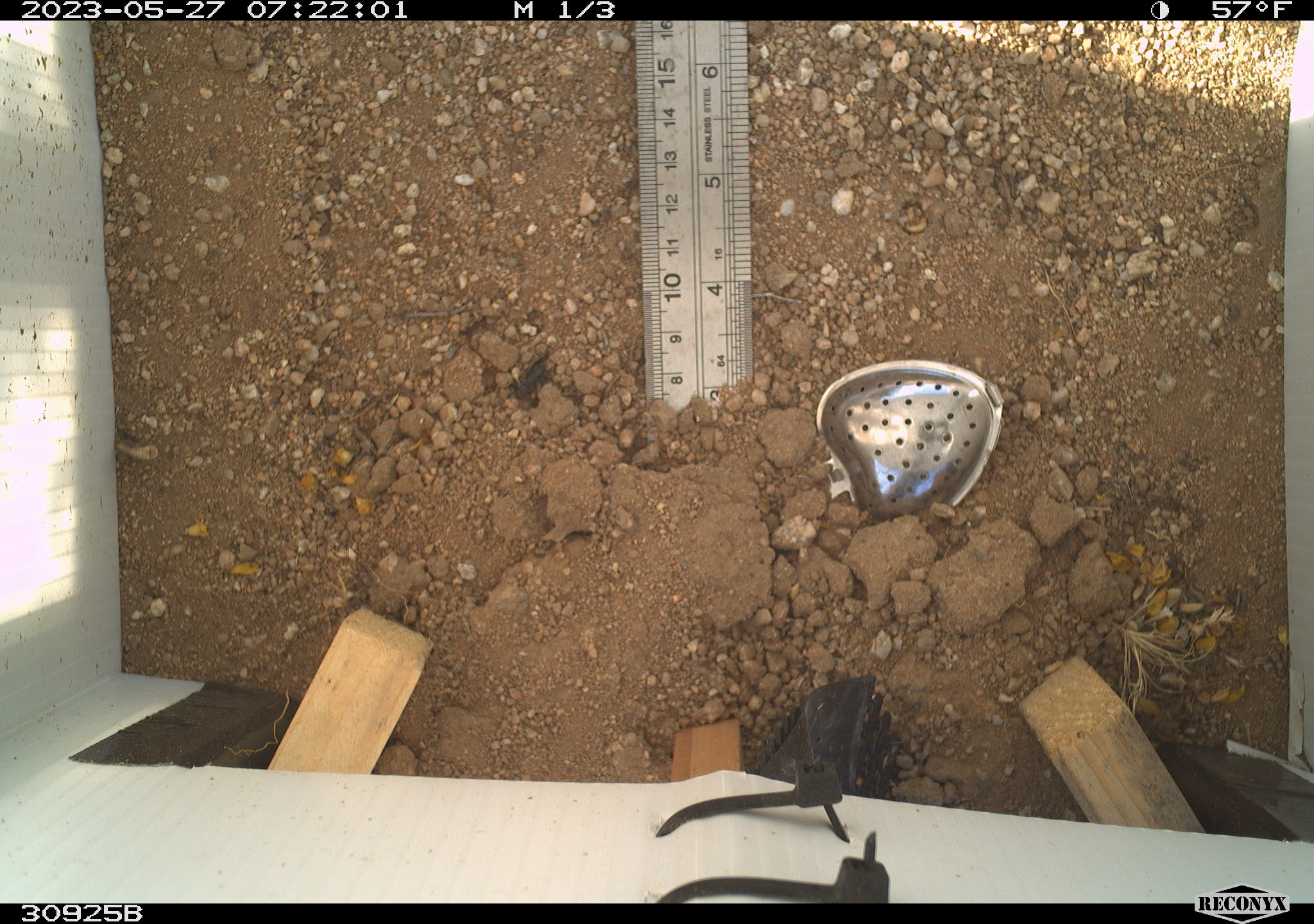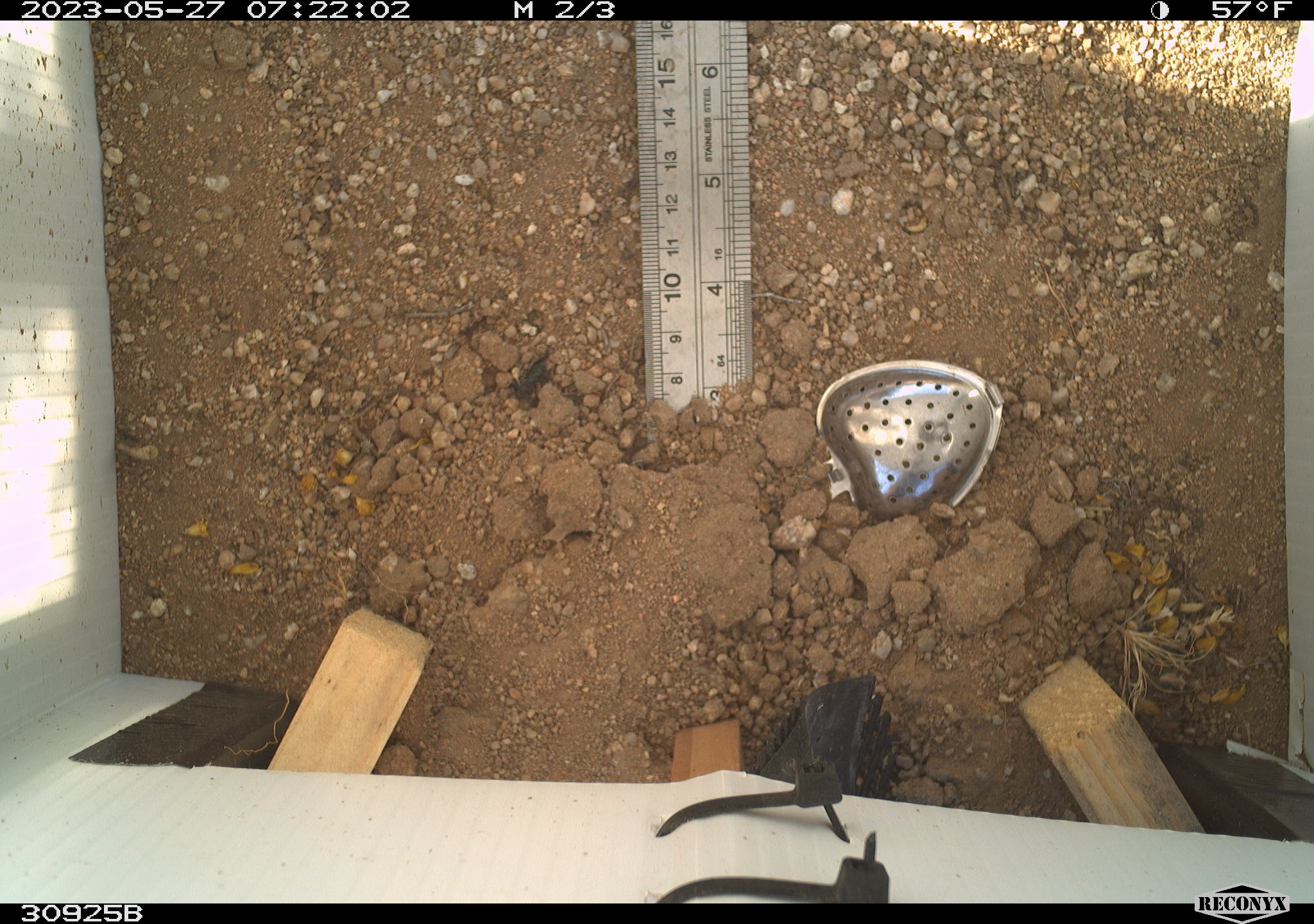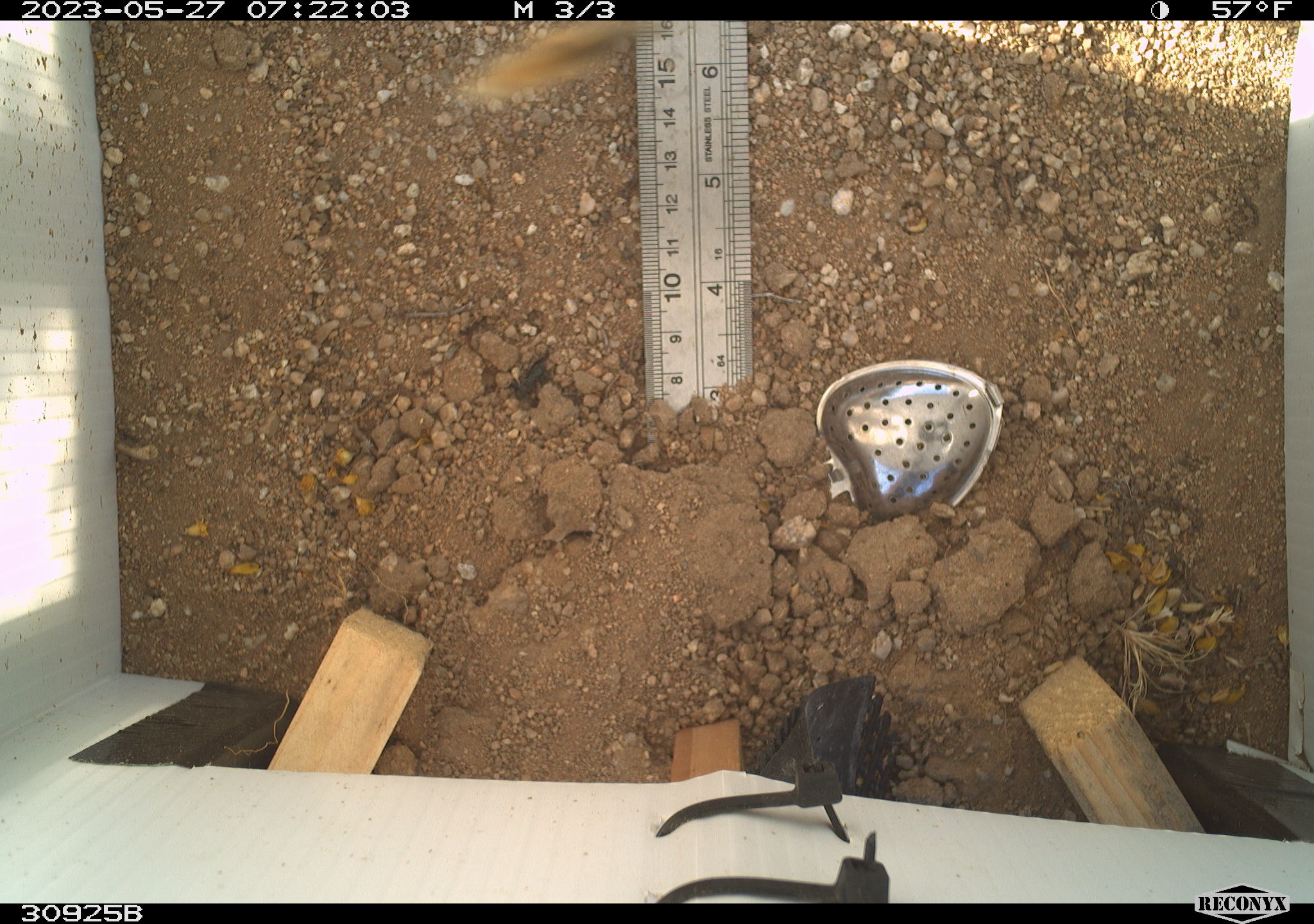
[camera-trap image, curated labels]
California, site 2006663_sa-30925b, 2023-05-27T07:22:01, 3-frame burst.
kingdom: Animalia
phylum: Arthropoda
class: Insecta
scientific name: Insecta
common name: insect